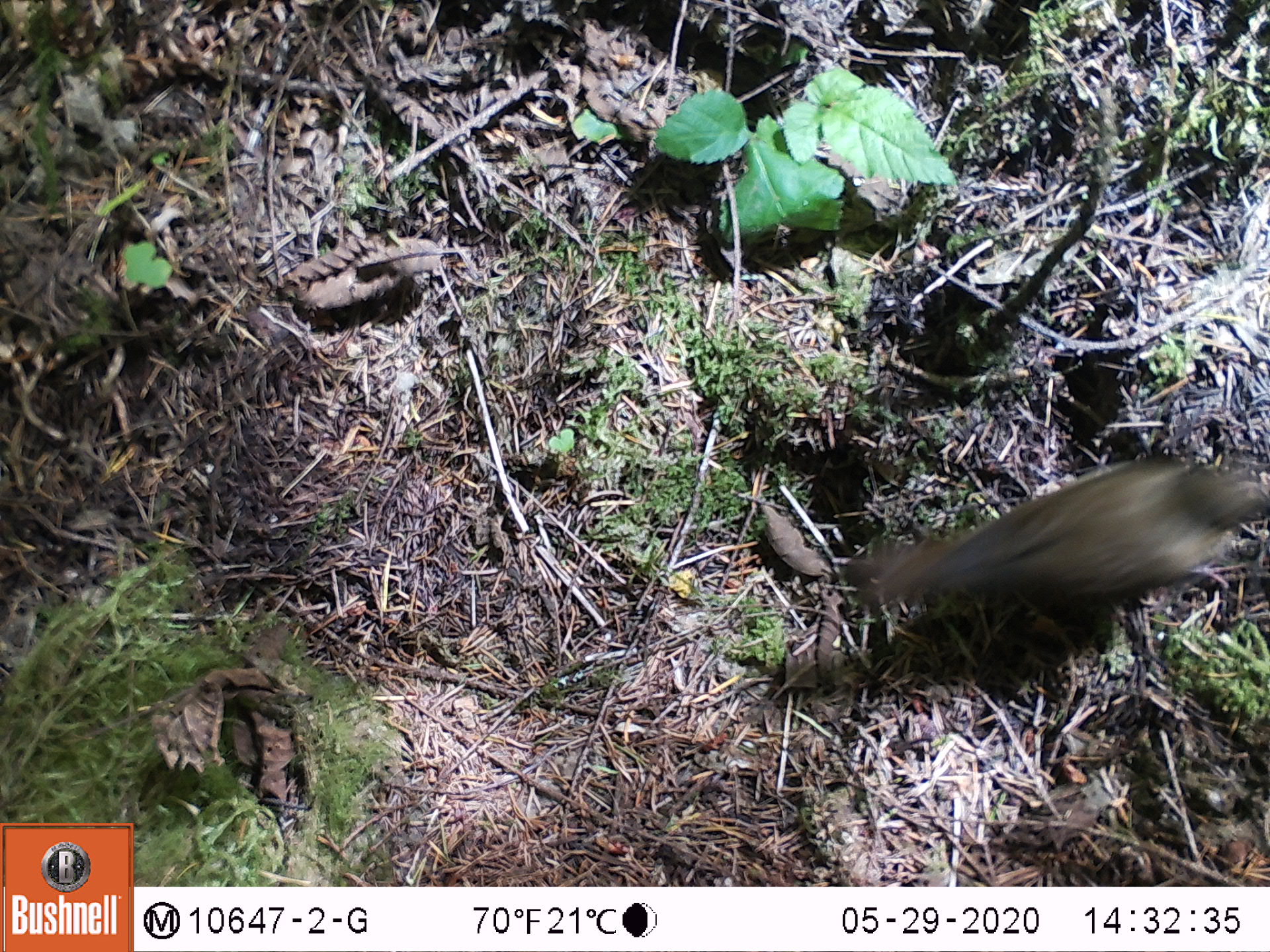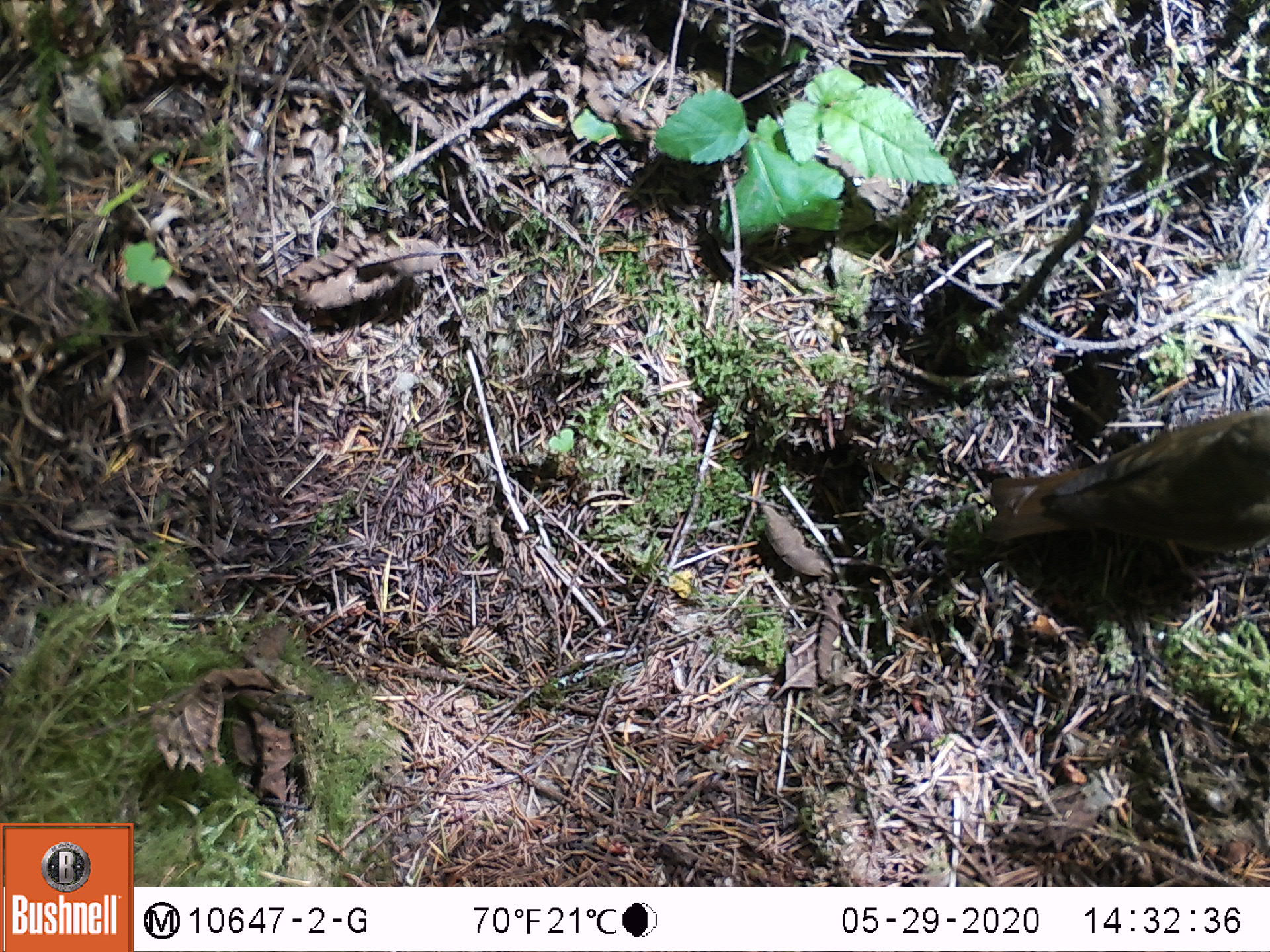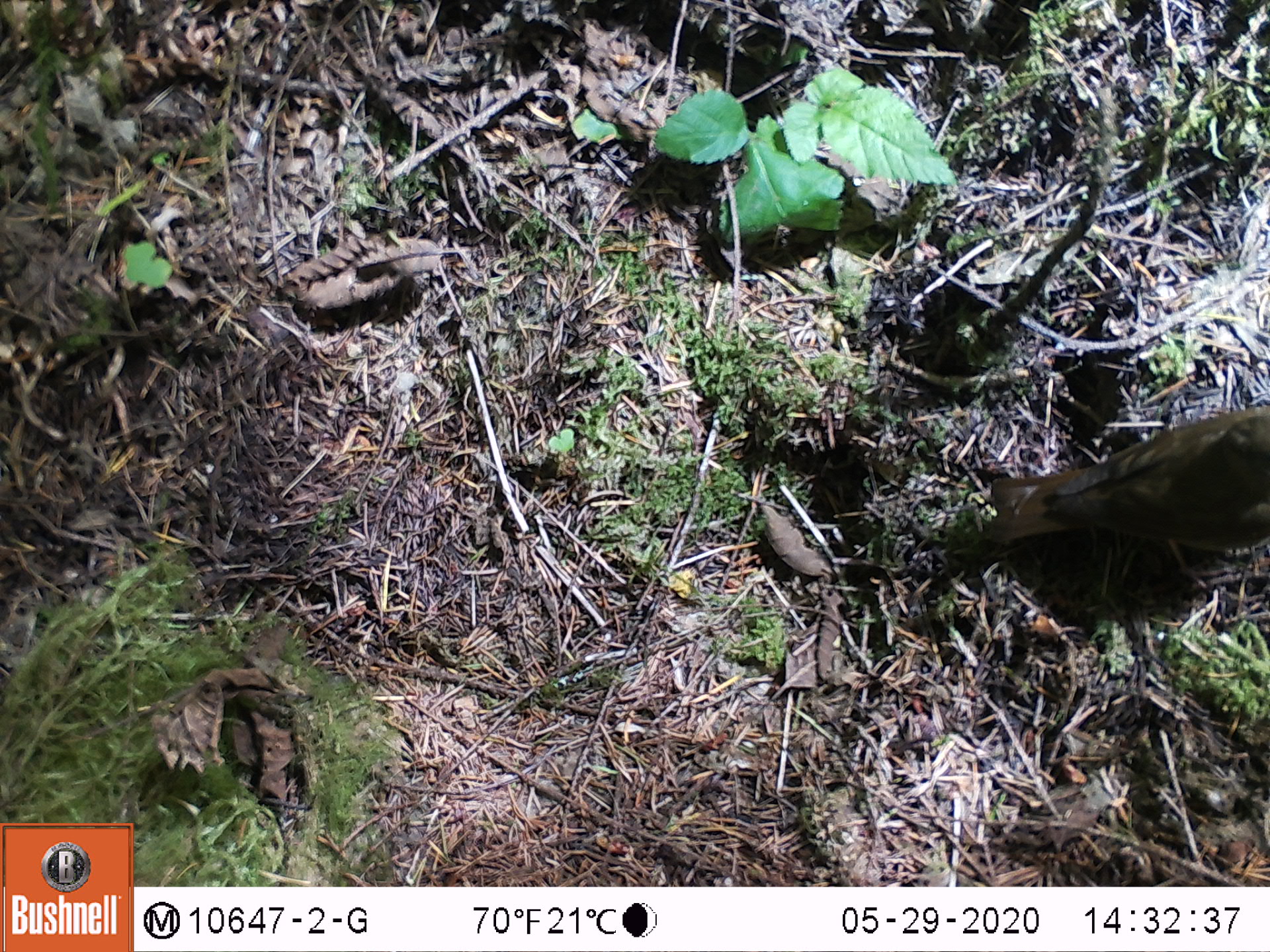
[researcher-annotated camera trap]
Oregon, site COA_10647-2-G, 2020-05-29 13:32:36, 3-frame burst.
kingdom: Animalia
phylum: Chordata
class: Aves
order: Passeriformes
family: Turdidae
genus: Catharus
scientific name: Catharus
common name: brown thrushes and nightingale-thrushes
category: catharus species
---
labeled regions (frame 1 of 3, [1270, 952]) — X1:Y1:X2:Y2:
catharus species: 847:464:1265:635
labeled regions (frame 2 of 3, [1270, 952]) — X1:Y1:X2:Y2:
catharus species: 980:402:1265:592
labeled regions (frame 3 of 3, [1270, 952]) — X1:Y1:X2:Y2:
catharus species: 965:393:1269:596